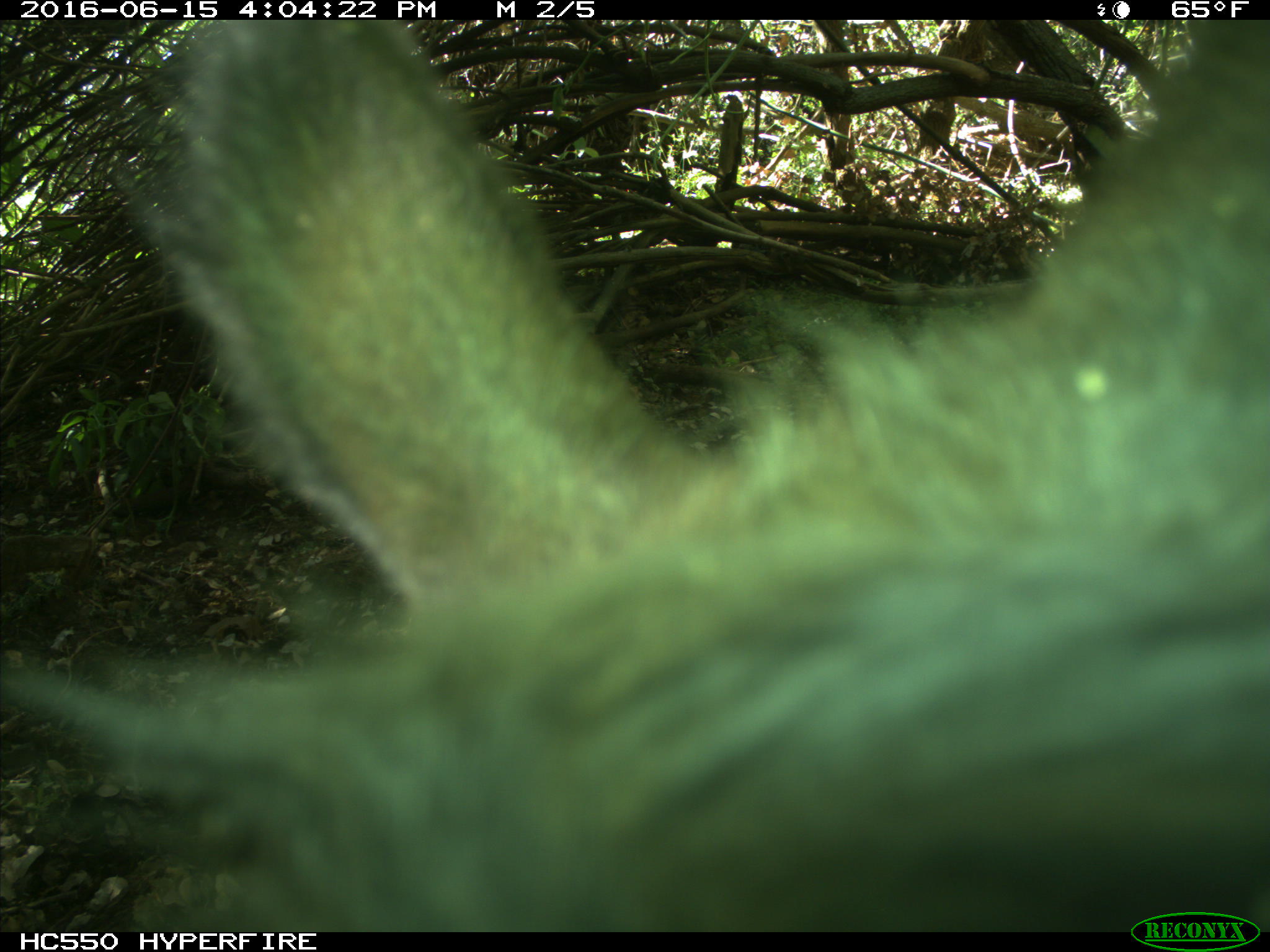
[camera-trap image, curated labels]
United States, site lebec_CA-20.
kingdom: Animalia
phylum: Chordata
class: Mammalia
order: Artiodactyla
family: Bovidae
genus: Bos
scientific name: Bos taurus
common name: domestic cow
Bos taurus (domestic cow).